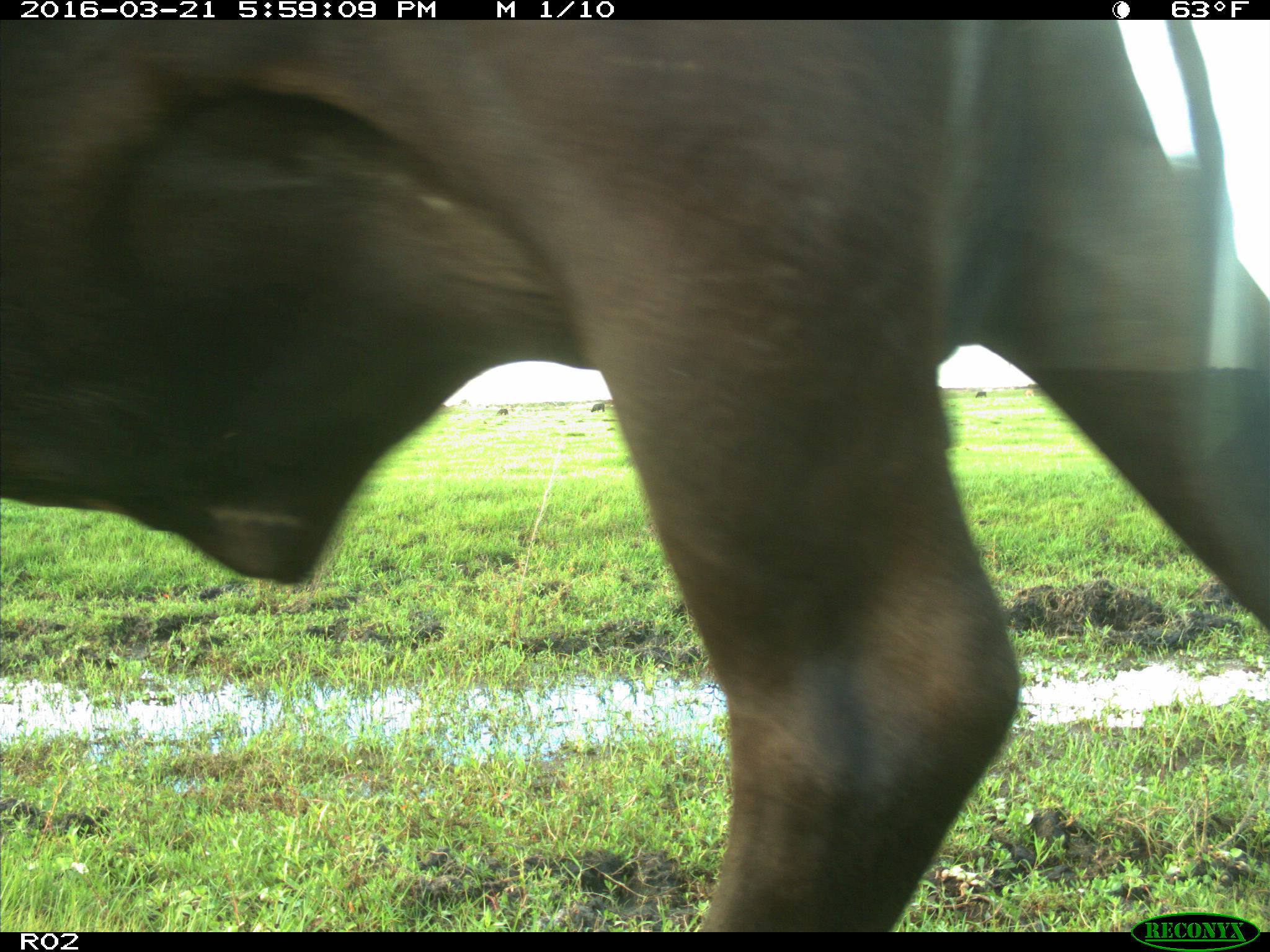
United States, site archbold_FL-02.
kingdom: Animalia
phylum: Chordata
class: Mammalia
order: Artiodactyla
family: Bovidae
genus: Bos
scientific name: Bos taurus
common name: domestic cow